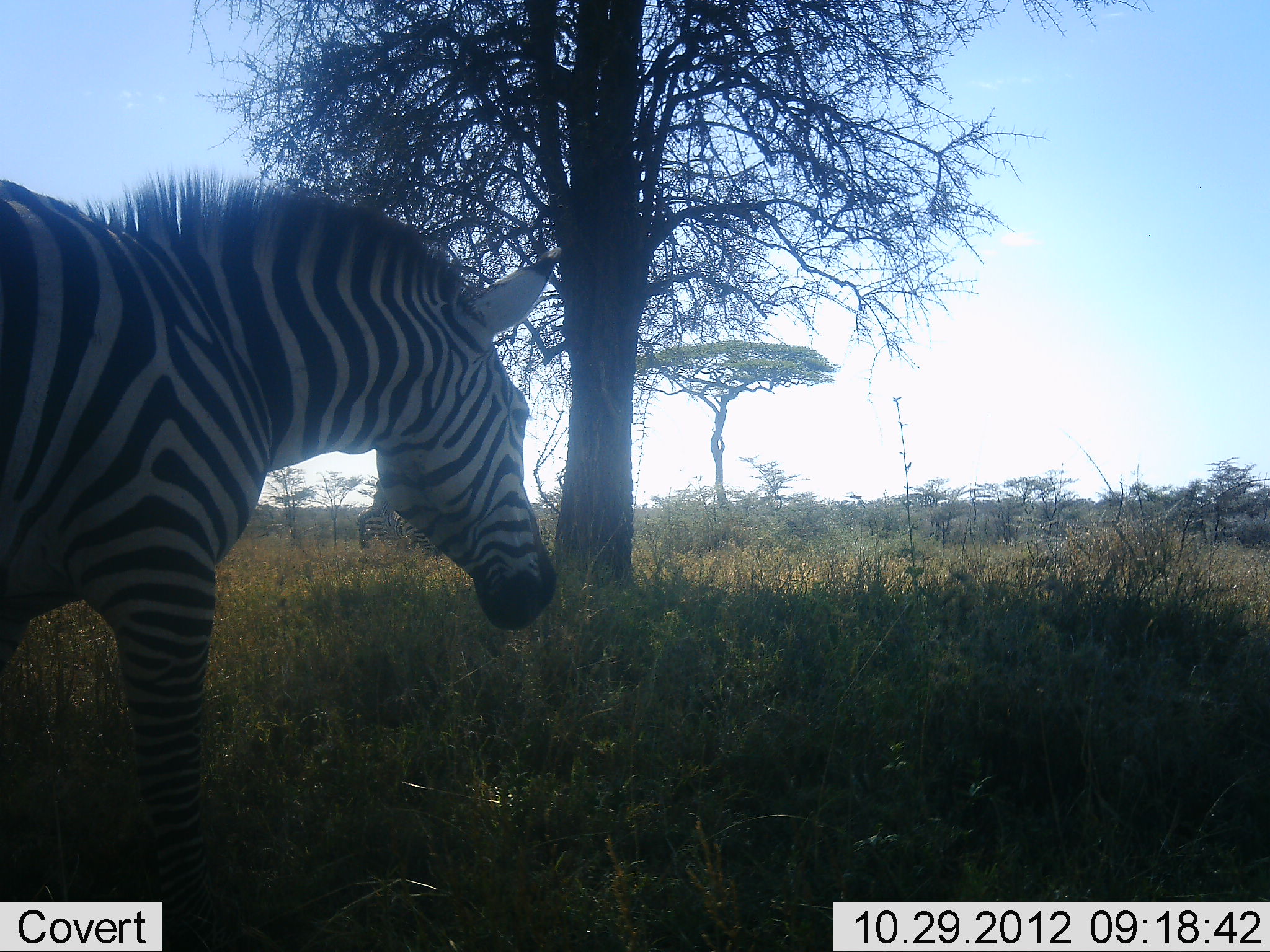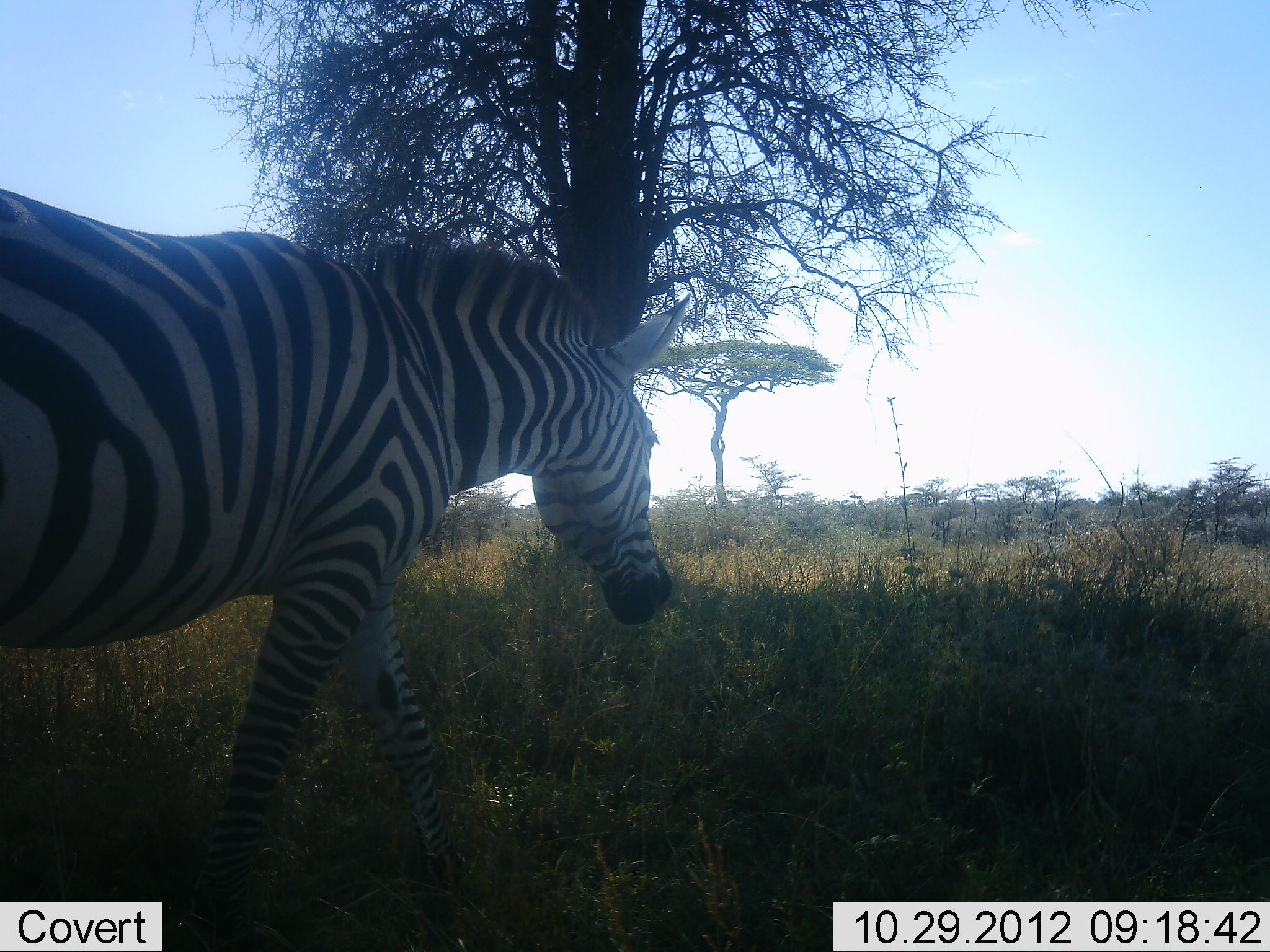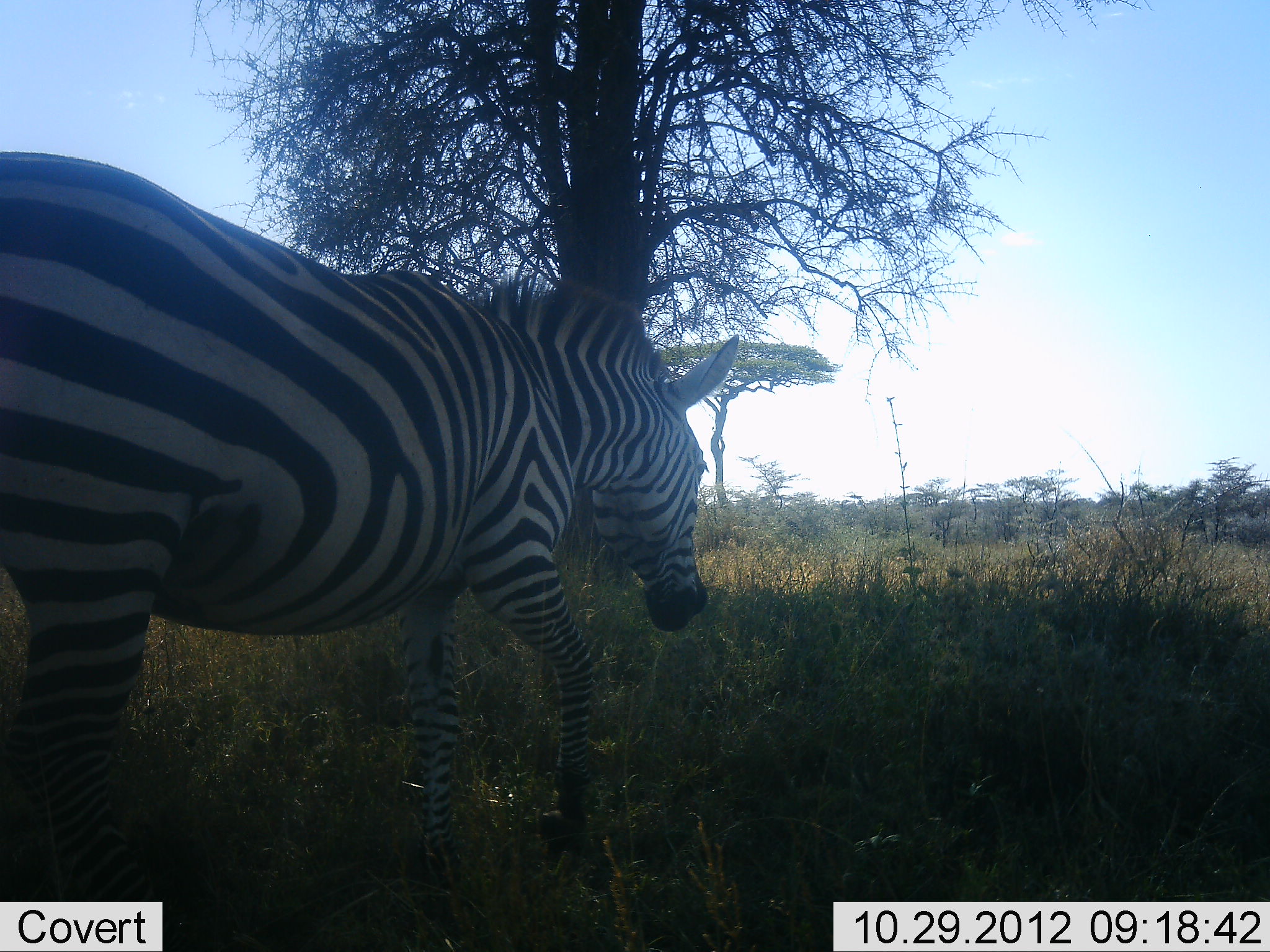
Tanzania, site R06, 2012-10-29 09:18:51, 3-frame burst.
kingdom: Animalia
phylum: Chordata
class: Mammalia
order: Perissodactyla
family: Equidae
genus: Equus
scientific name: Equus quagga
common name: plains zebra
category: zebra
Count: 1.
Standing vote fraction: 20%.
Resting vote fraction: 0%.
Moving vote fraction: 90%.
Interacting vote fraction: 0%.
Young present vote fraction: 0%.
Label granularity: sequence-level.